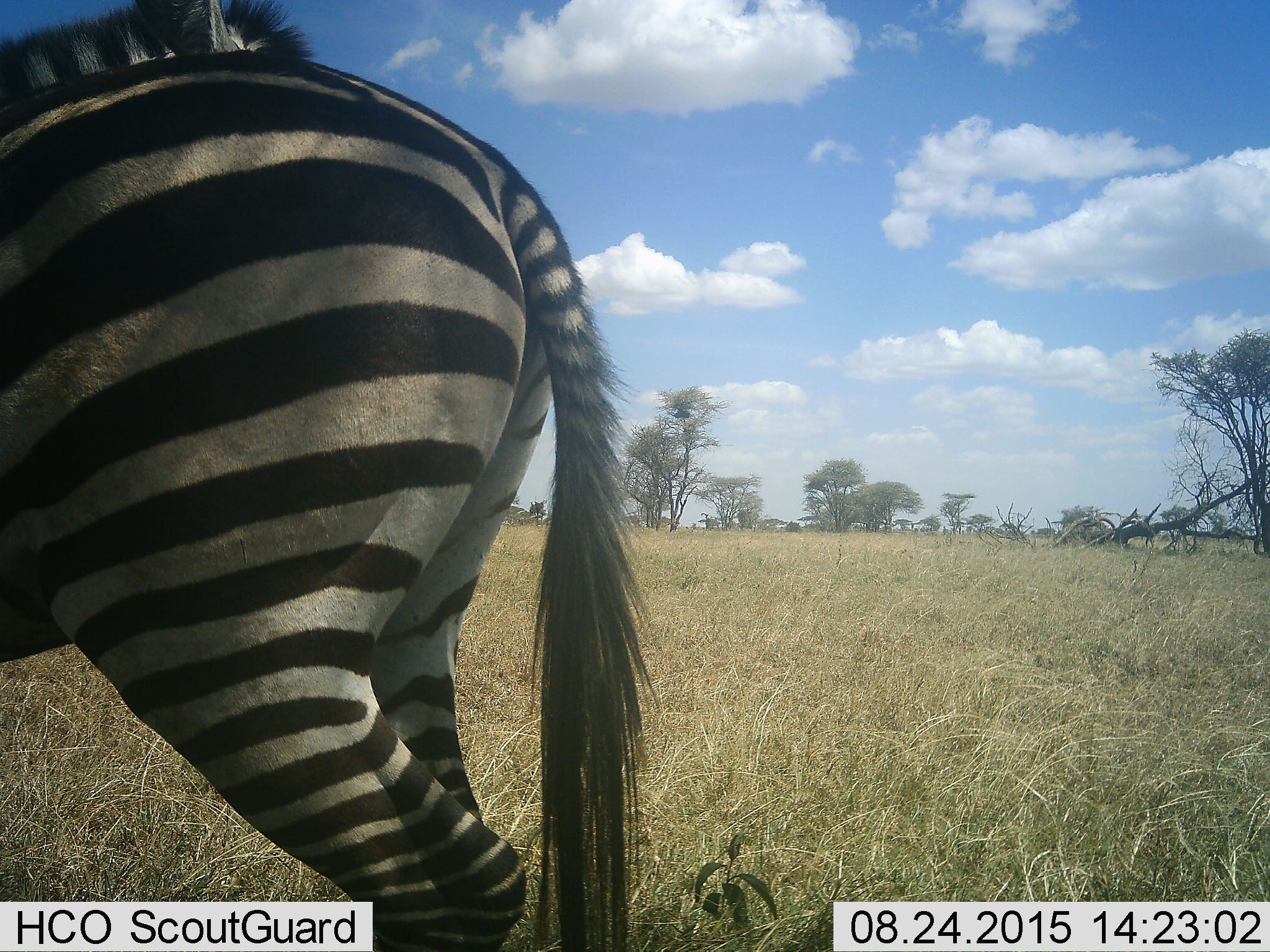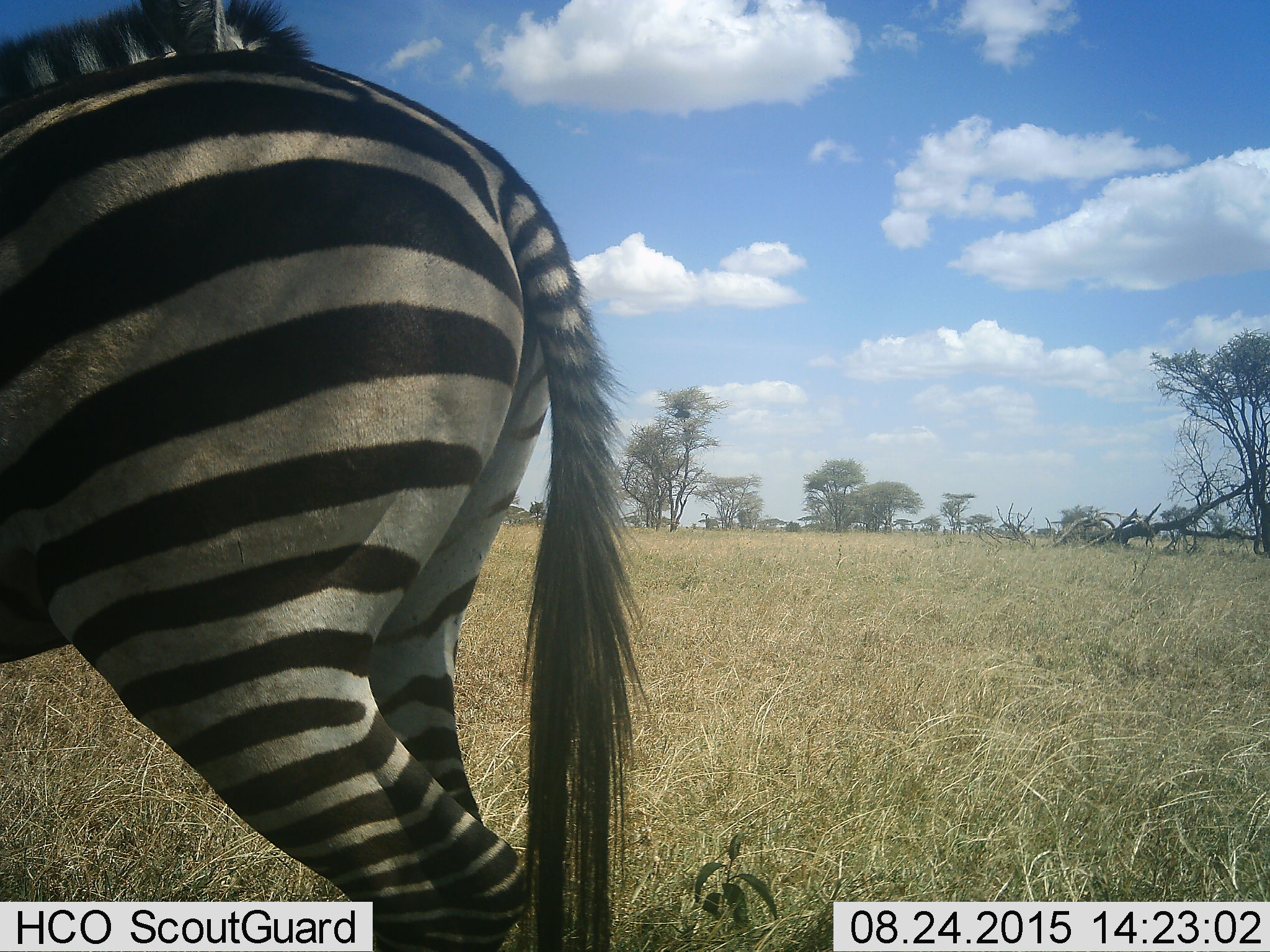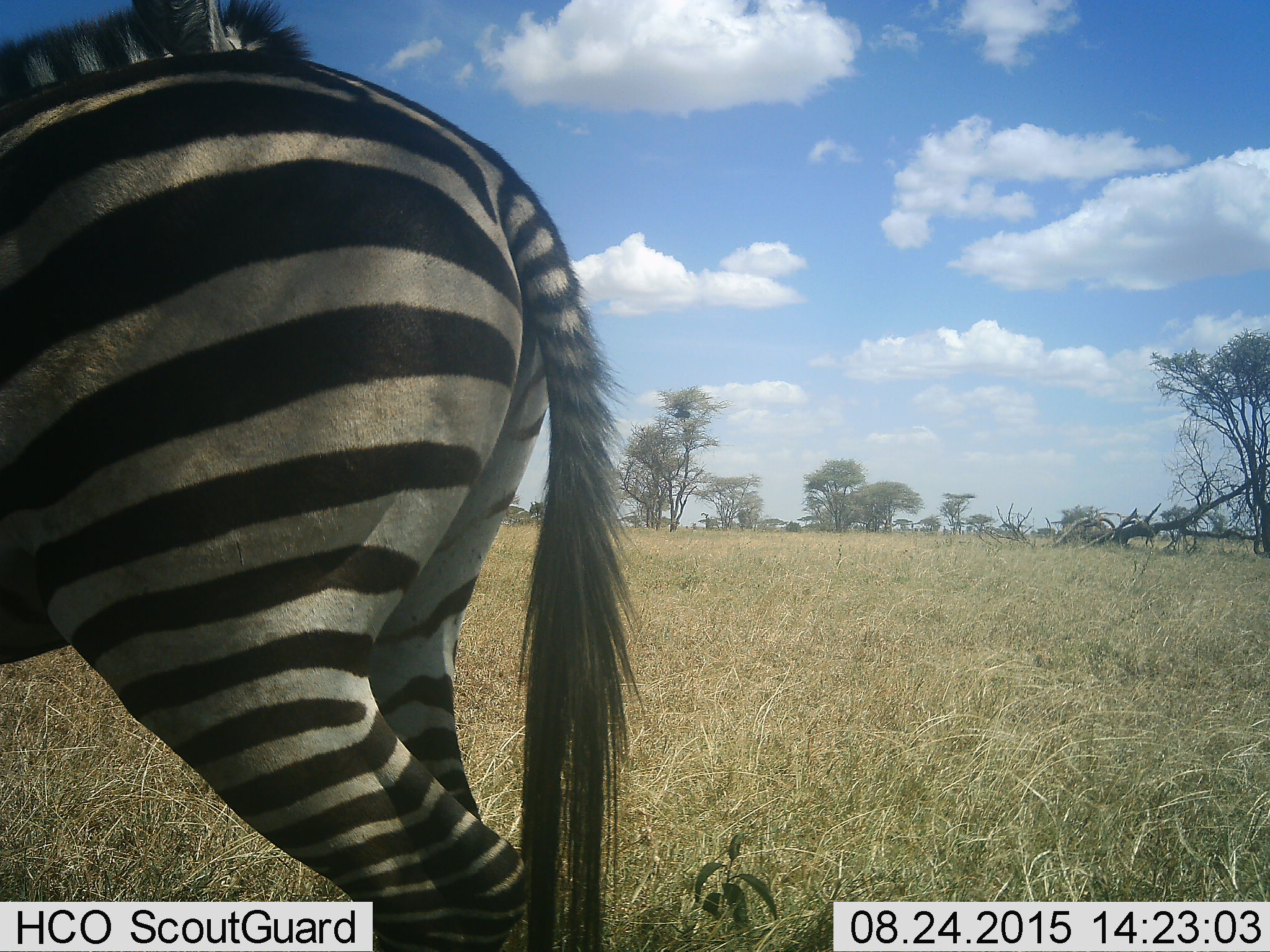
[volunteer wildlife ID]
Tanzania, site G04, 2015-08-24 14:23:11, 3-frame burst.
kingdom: Animalia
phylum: Chordata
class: Mammalia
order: Perissodactyla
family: Equidae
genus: Equus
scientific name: Equus quagga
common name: plains zebra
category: zebra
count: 1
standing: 93%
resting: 0%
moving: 7%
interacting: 7%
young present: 0%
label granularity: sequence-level